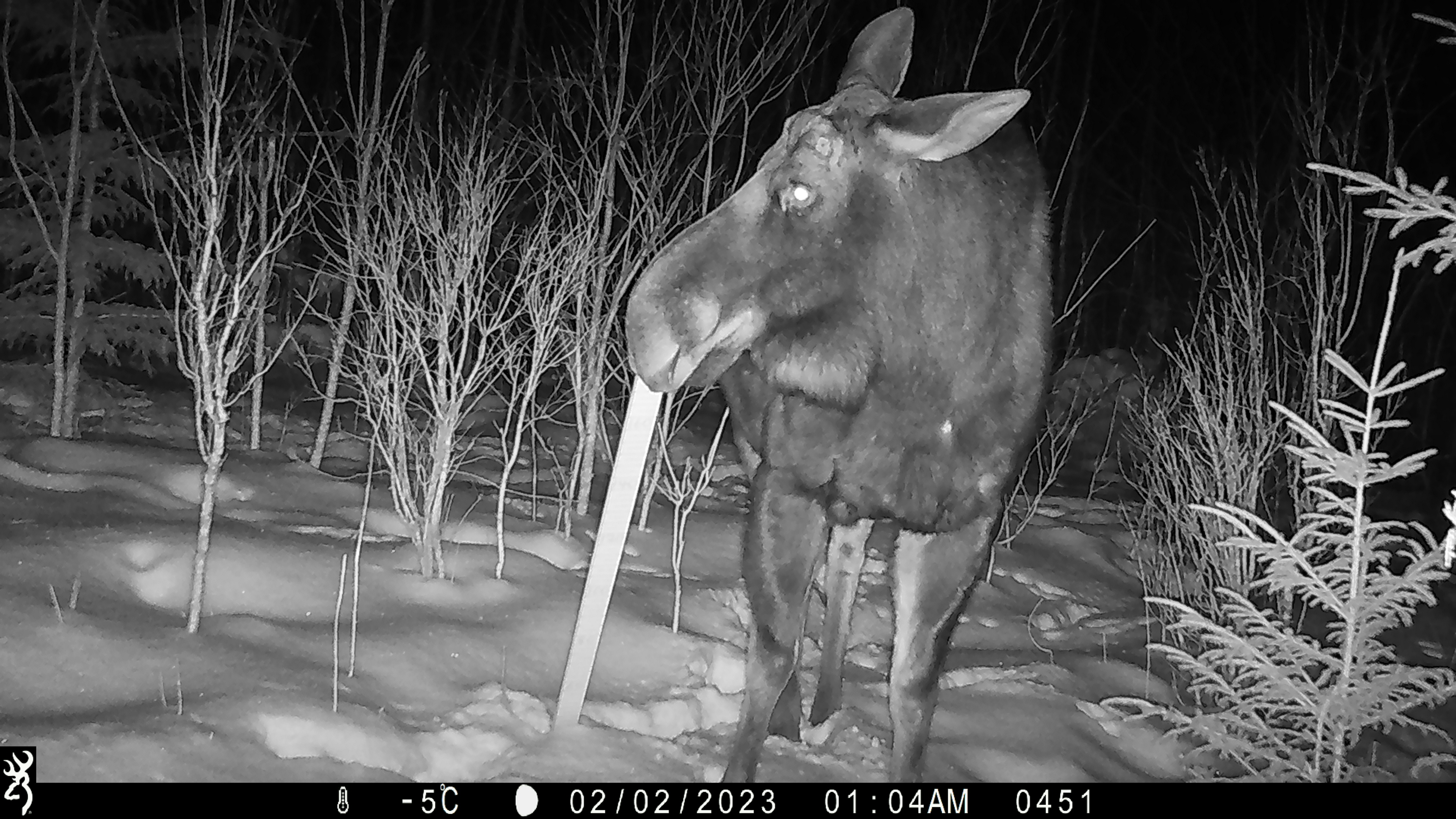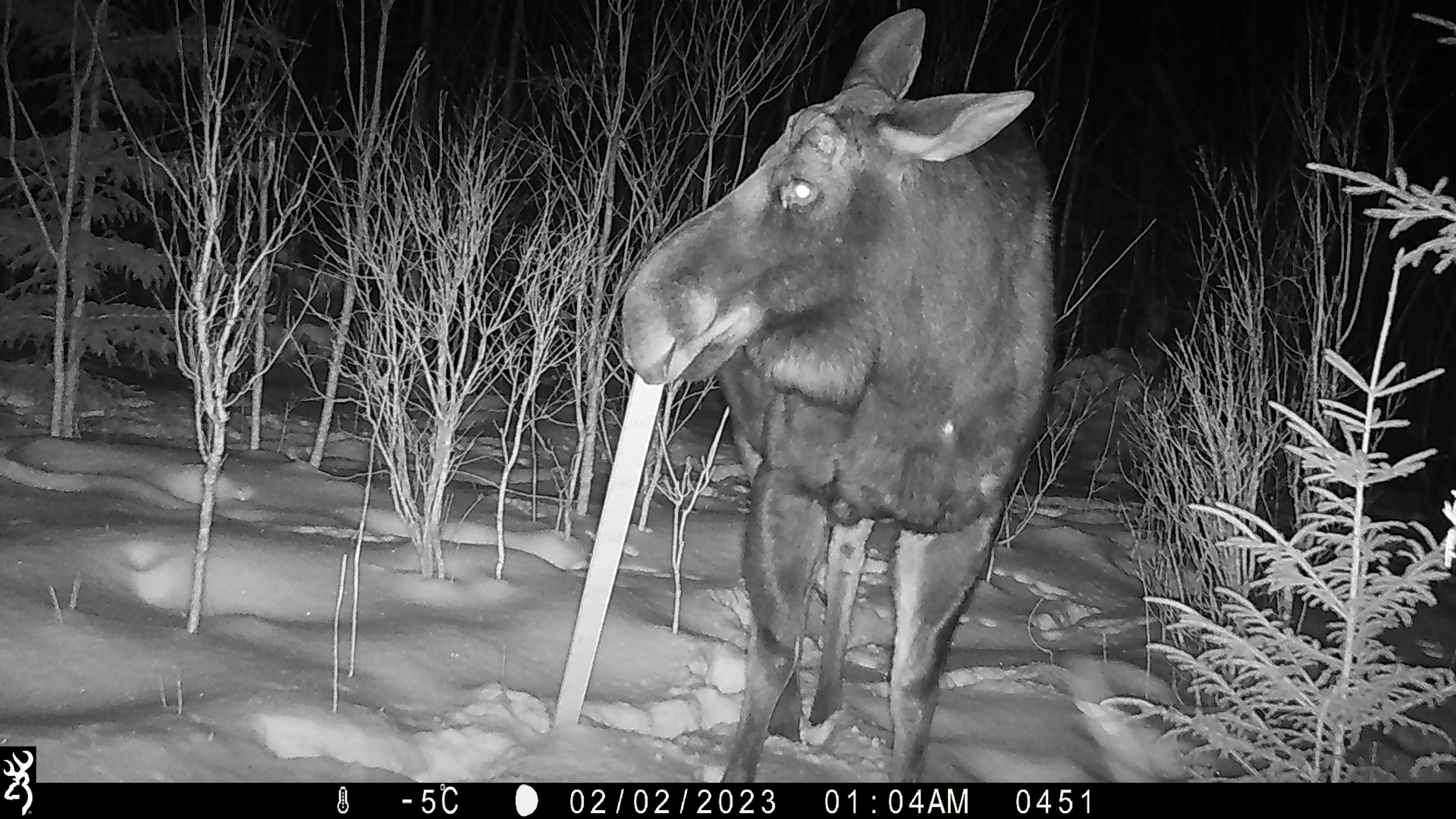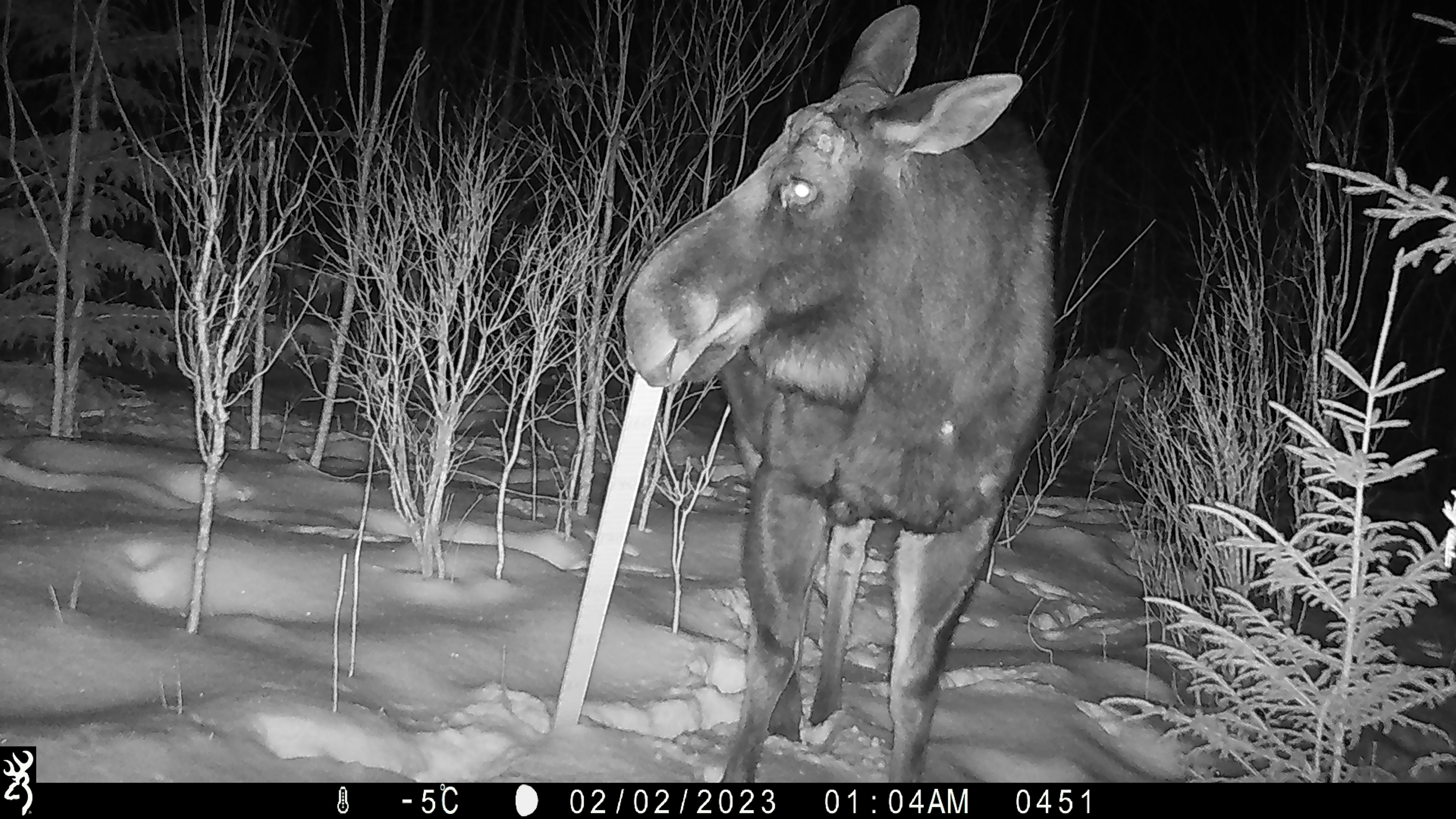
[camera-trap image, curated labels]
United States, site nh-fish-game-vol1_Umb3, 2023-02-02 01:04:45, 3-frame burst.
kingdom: Animalia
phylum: Chordata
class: Mammalia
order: Artiodactyla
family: Cervidae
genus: Alces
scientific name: Alces alces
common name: moose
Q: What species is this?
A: Moose (Alces alces).